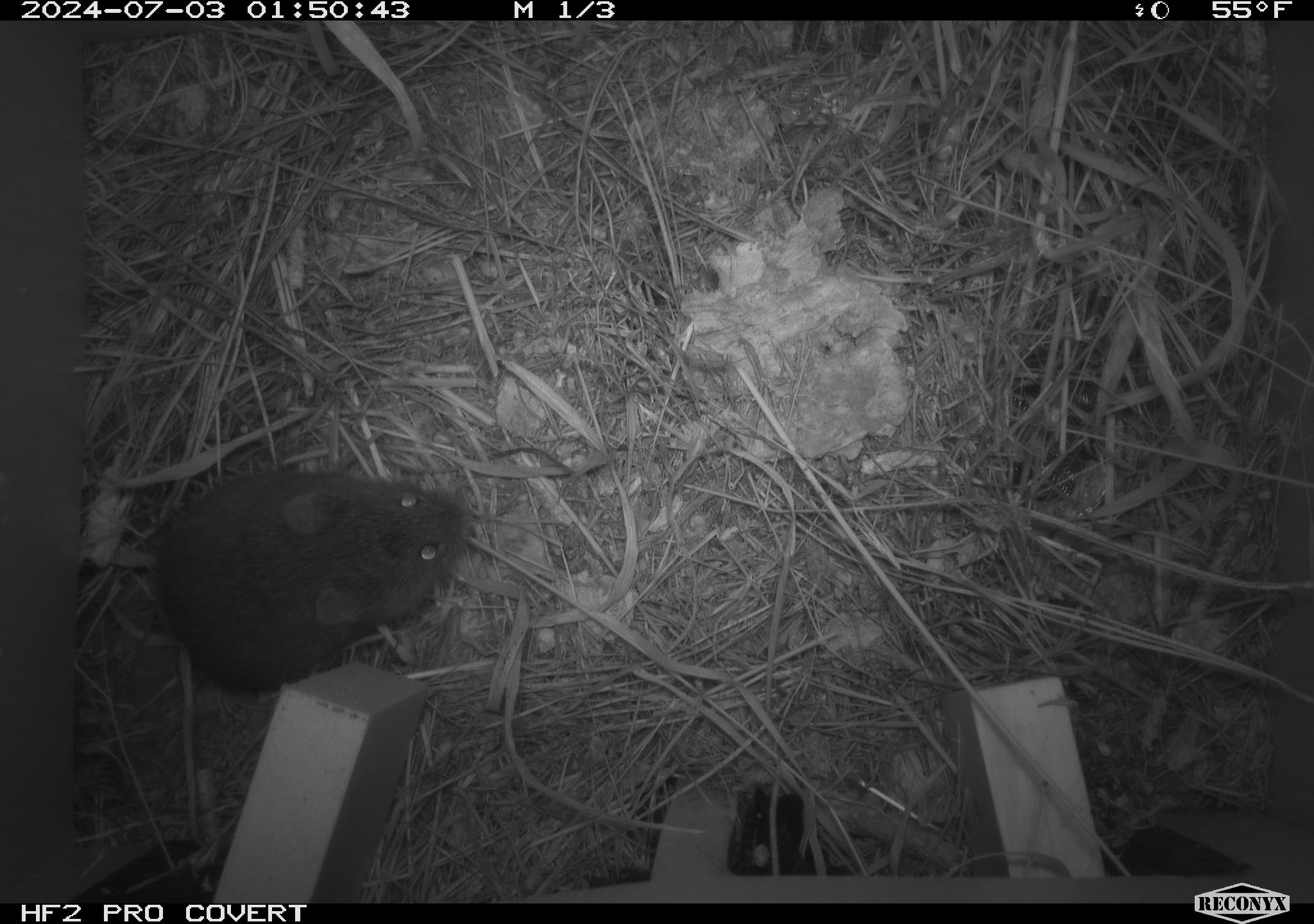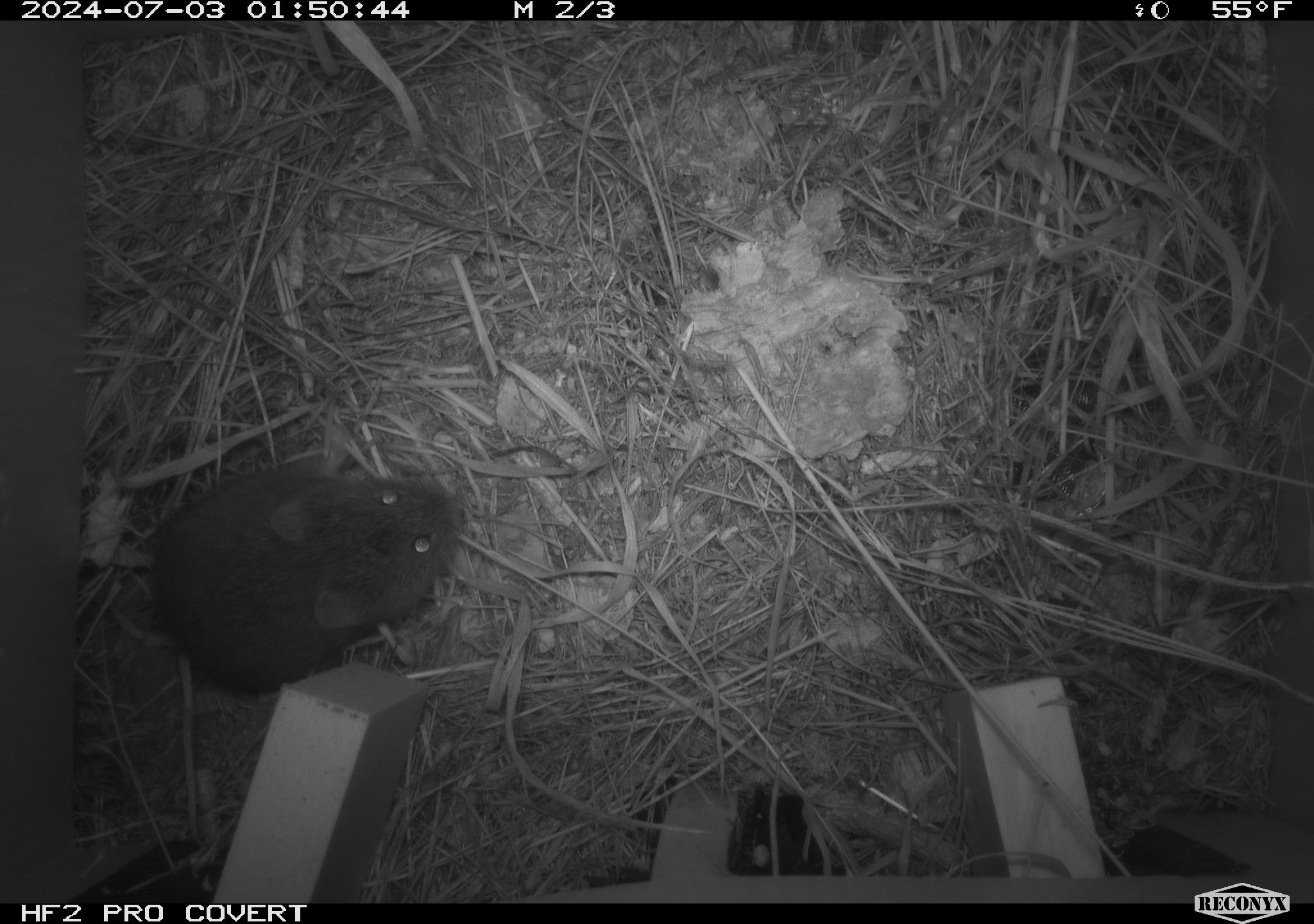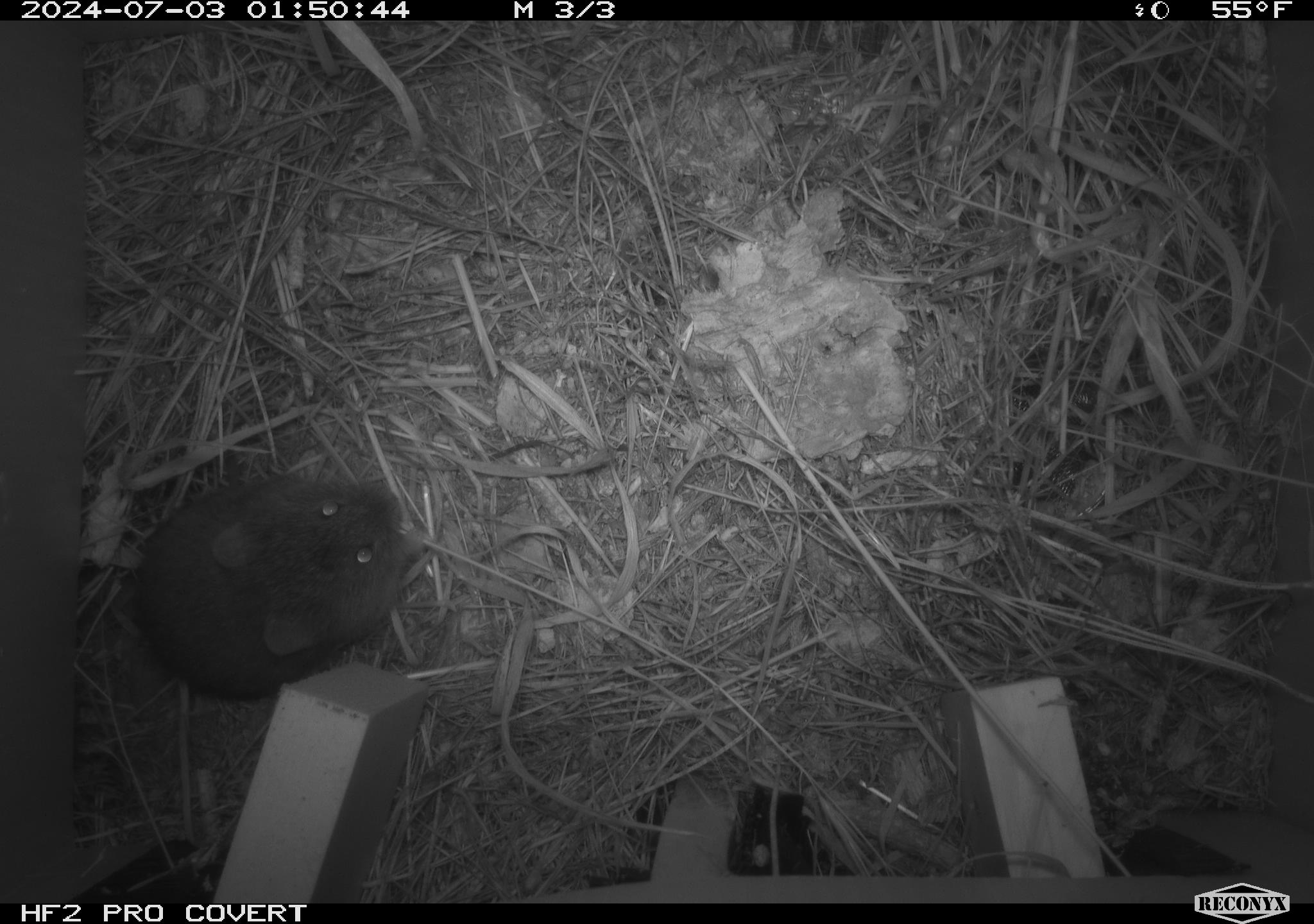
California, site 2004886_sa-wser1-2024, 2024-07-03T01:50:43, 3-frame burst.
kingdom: Animalia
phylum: Chordata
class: Mammalia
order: Rodentia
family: Cricetidae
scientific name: Arvicolinae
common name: voles, lemmings, and muskrats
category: arvicolinae subfamily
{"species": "arvicolinae subfamily (voles, lemmings, and muskrats) (Arvicolinae)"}